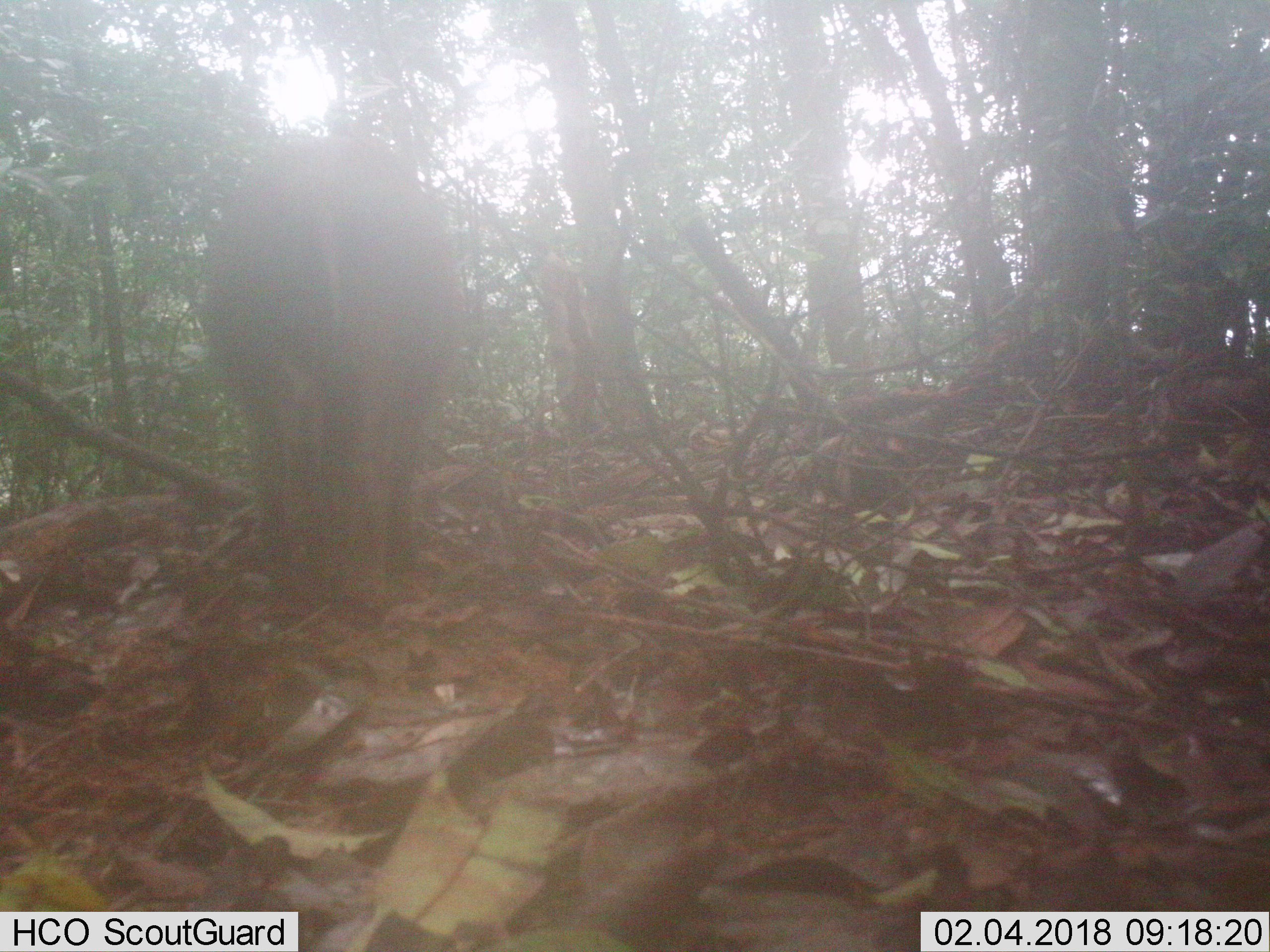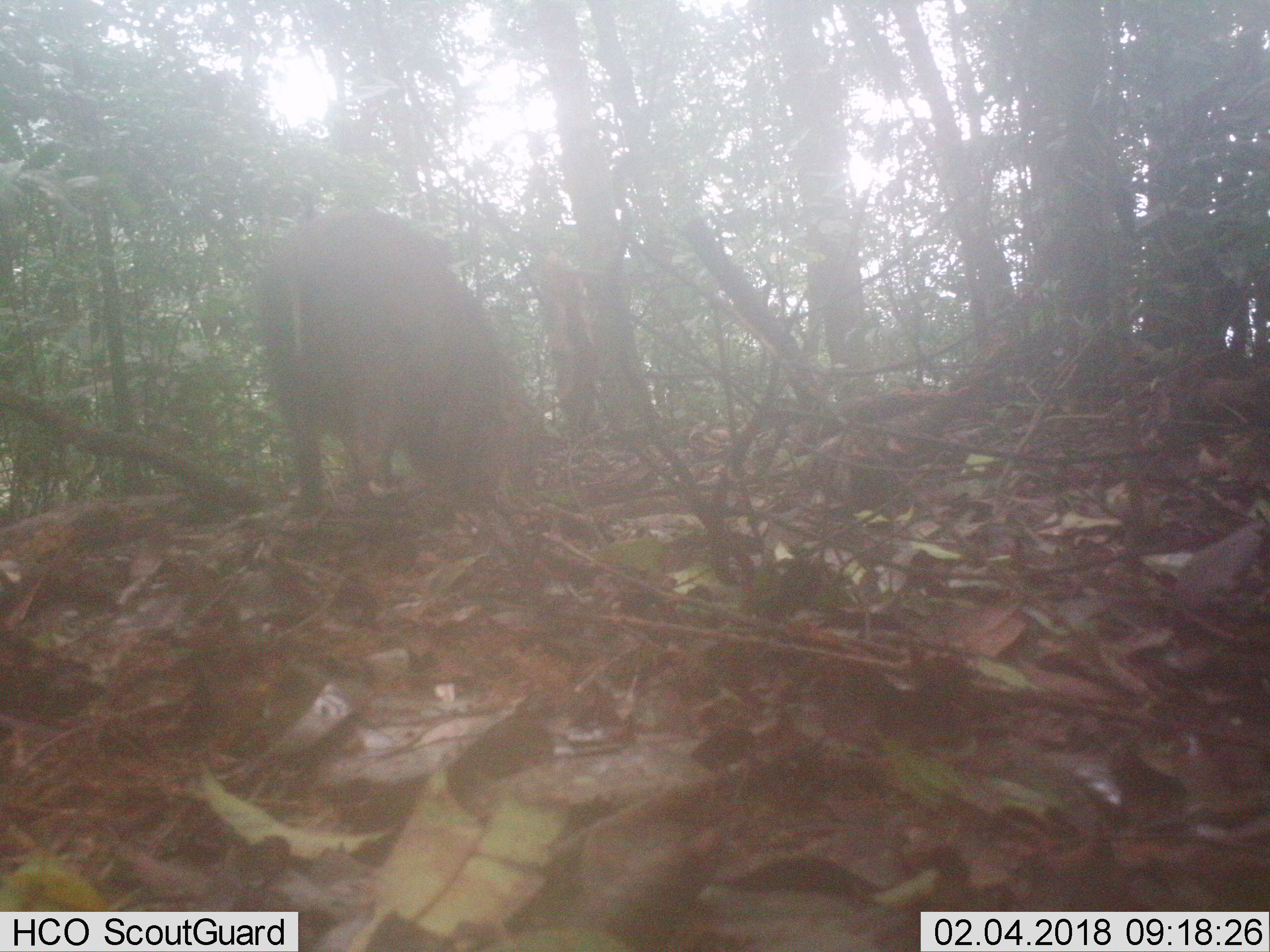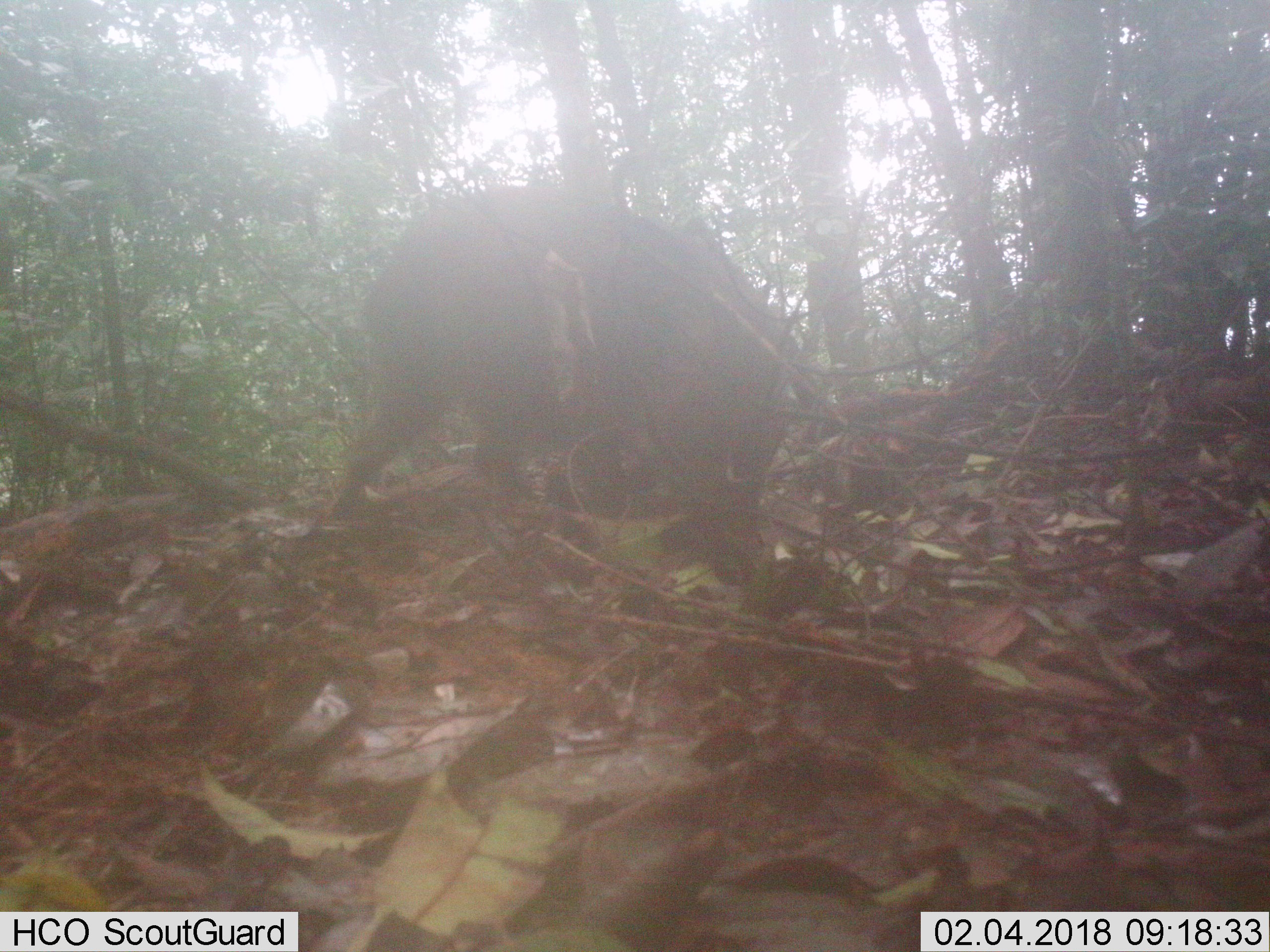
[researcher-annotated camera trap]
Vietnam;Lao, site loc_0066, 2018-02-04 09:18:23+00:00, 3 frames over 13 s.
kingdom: Animalia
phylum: Chordata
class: Mammalia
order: Artiodactyla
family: Suidae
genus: Sus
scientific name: Sus scrofa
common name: eurasian wild pig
Eurasian wild pig (Sus scrofa). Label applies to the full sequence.